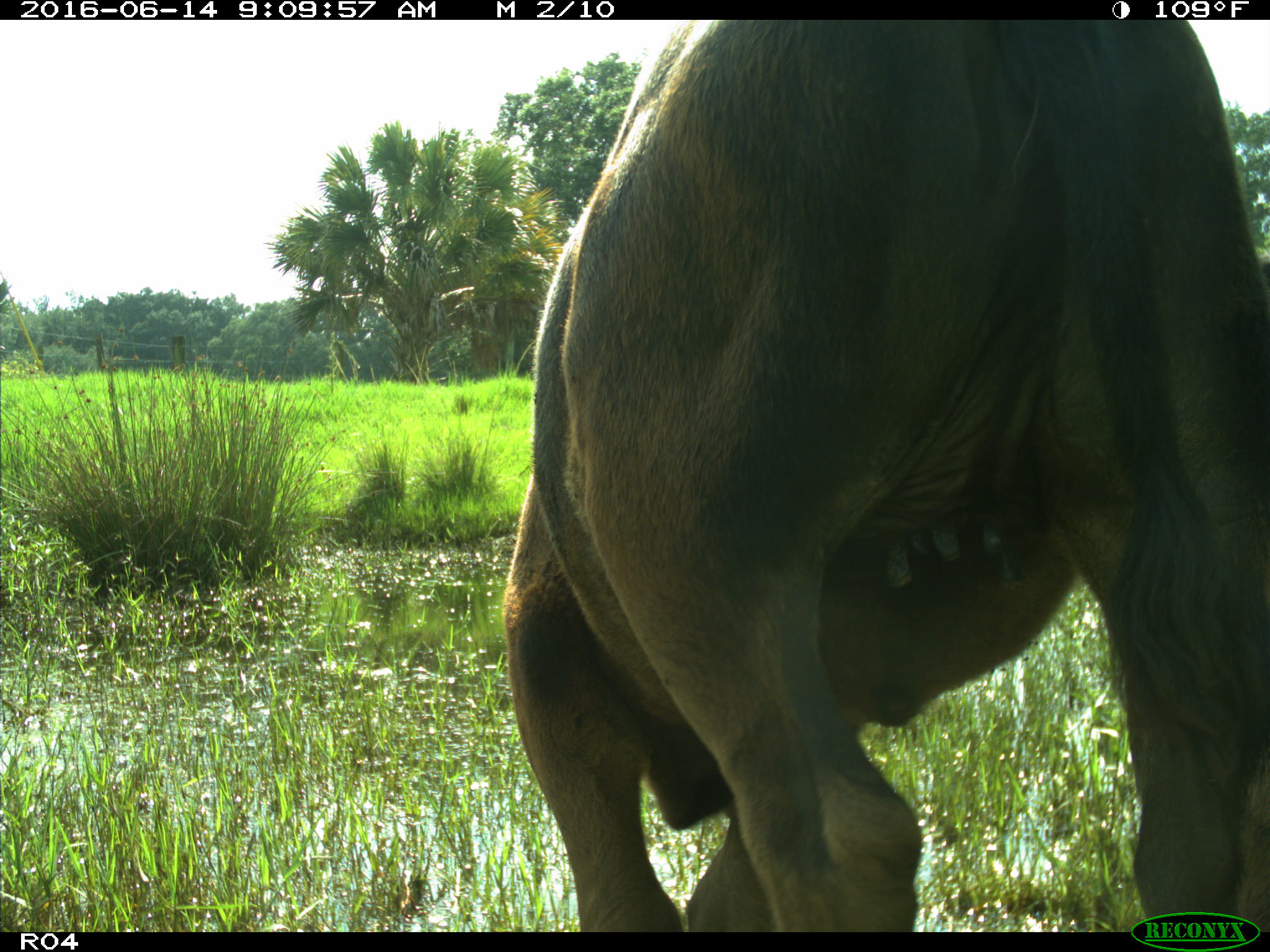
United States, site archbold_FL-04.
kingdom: Animalia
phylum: Chordata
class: Mammalia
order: Artiodactyla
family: Bovidae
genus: Bos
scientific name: Bos taurus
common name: domestic cow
Bos taurus (domestic cow).